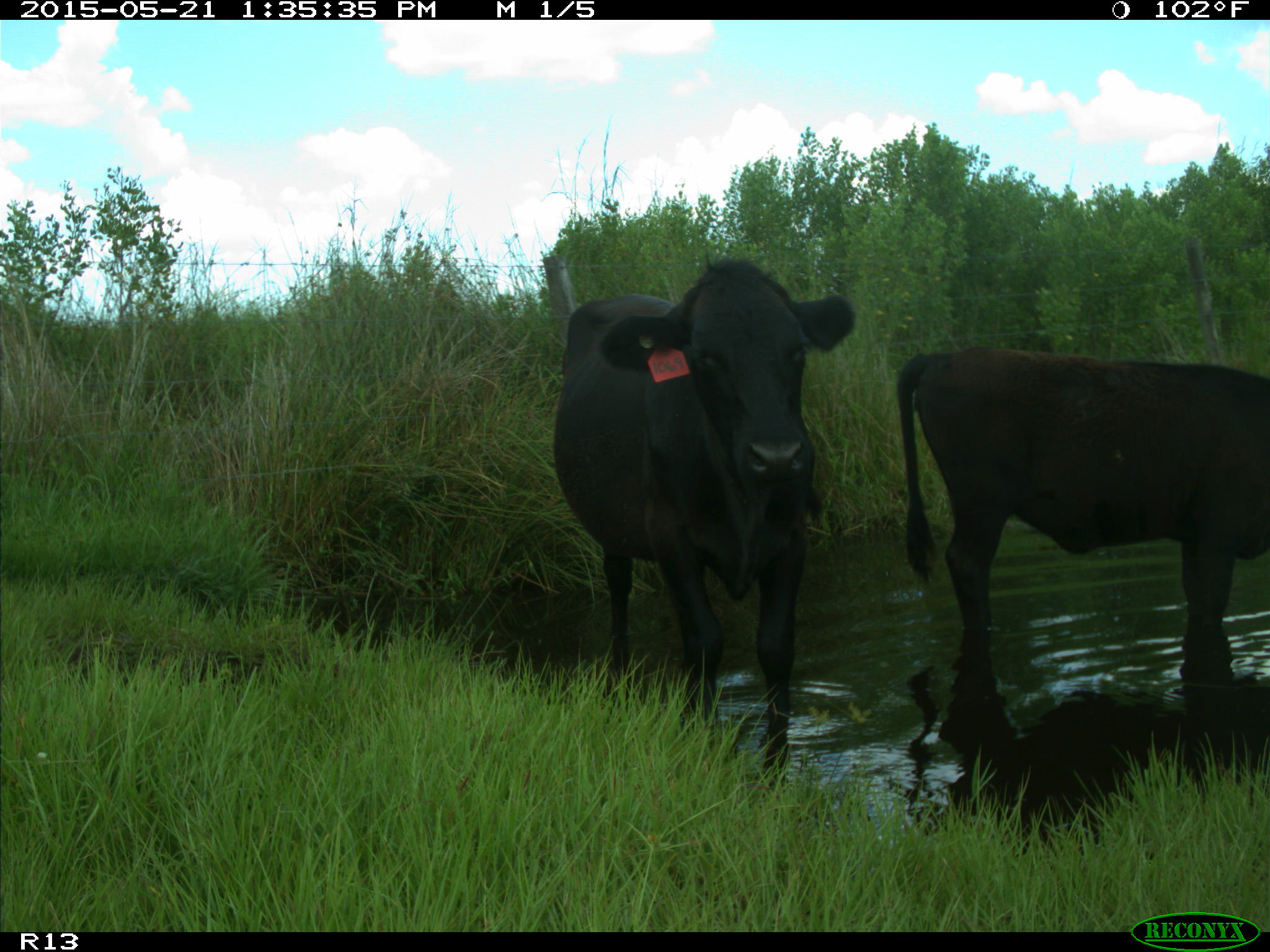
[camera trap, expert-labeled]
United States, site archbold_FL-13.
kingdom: Animalia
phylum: Chordata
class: Mammalia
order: Artiodactyla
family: Bovidae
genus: Bos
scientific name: Bos taurus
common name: domestic cow